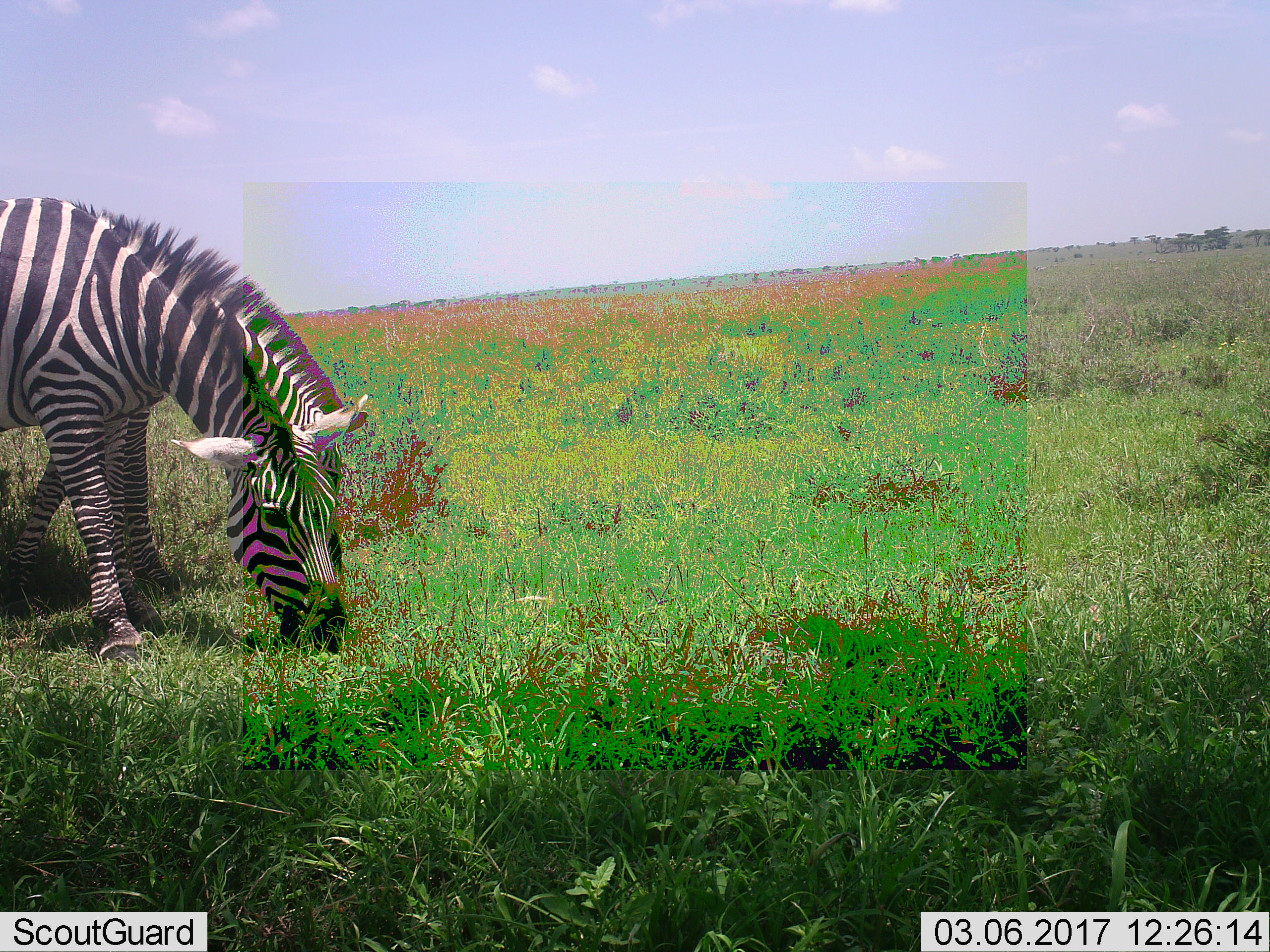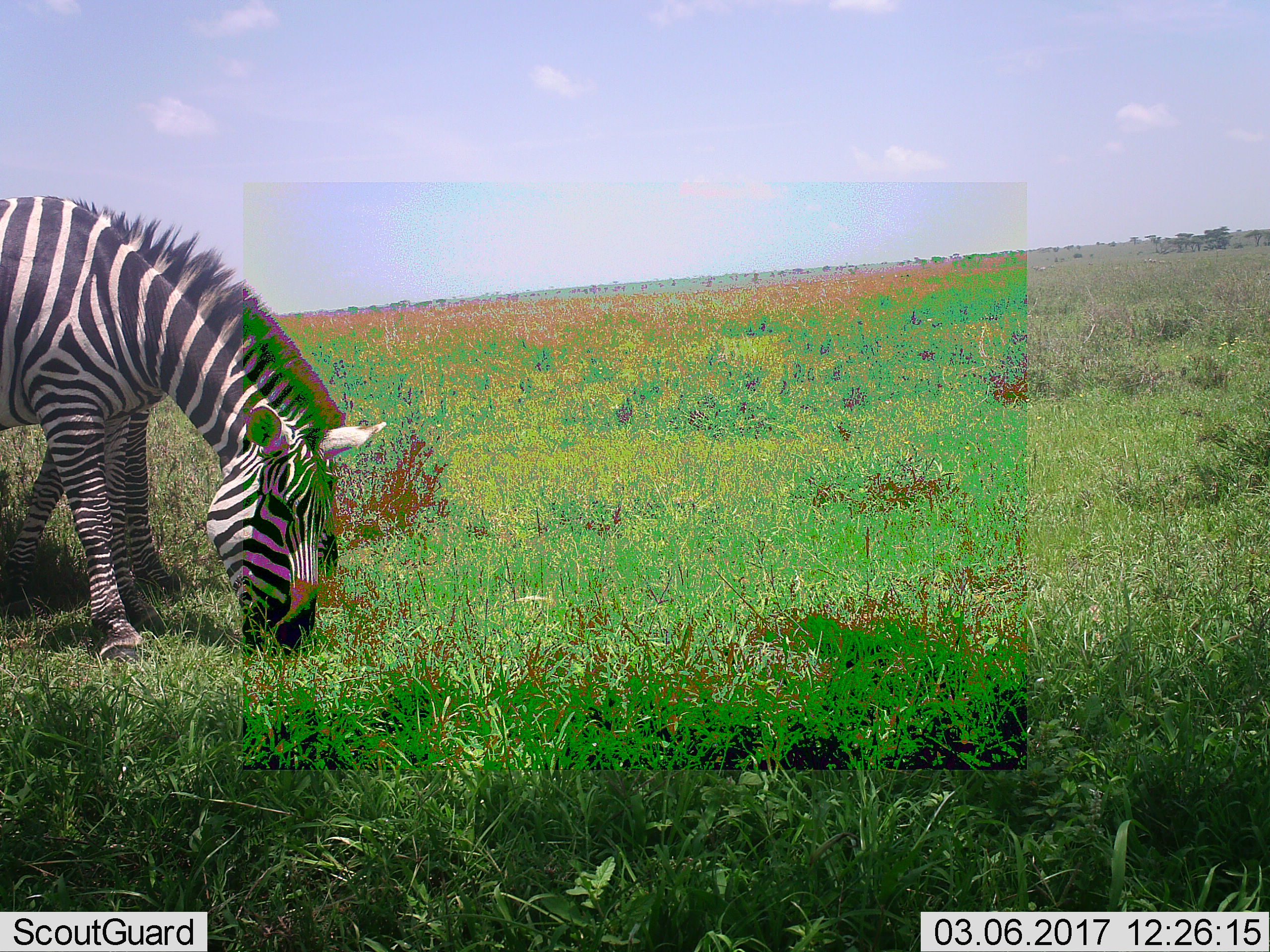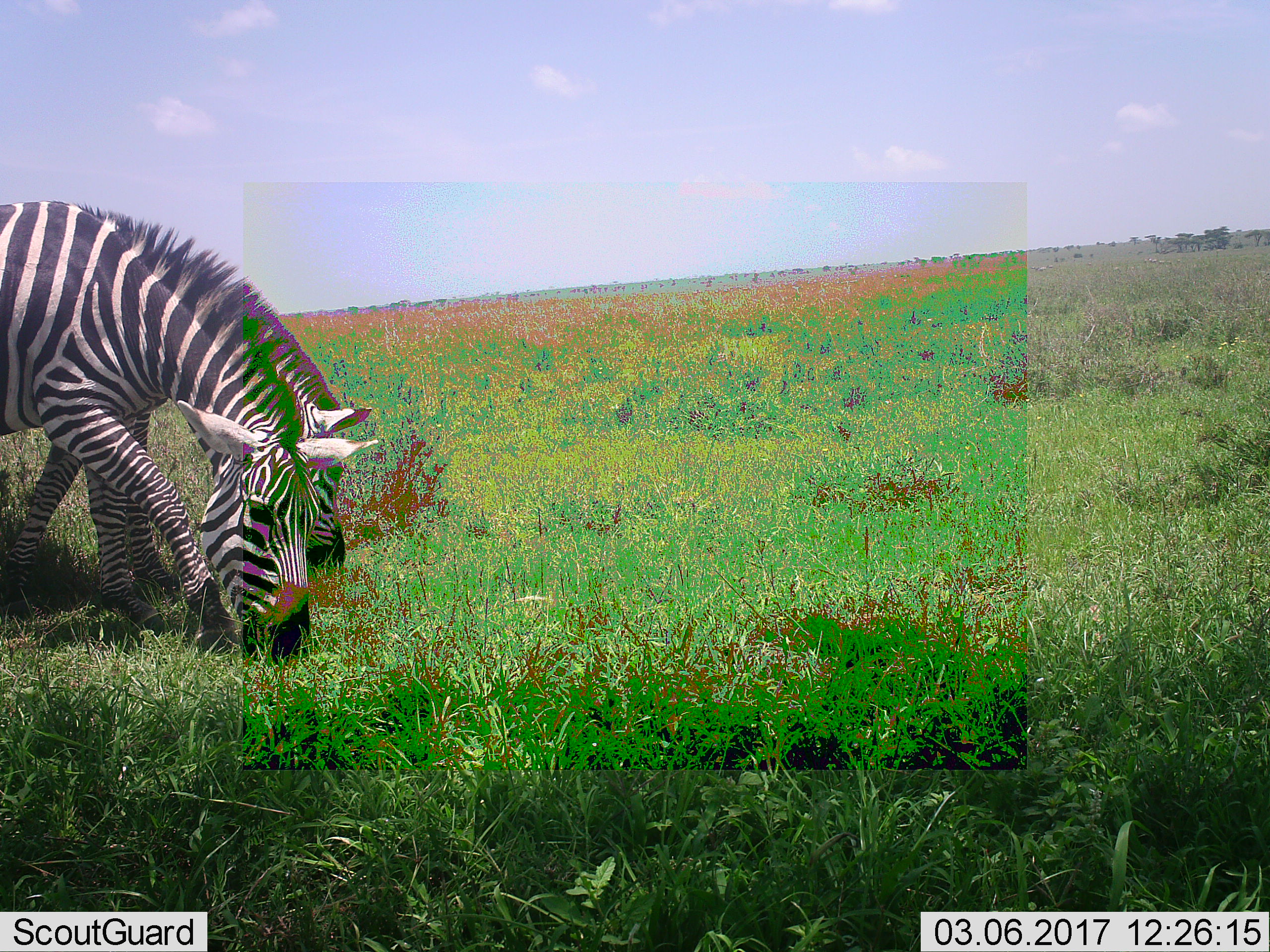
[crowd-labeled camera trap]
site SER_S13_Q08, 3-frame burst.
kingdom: Animalia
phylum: Chordata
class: Mammalia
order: Perissodactyla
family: Equidae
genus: Equus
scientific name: Equus quagga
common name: plains zebra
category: zebraplains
Zebraplains (plains zebra) (Equus quagga), count 1. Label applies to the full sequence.